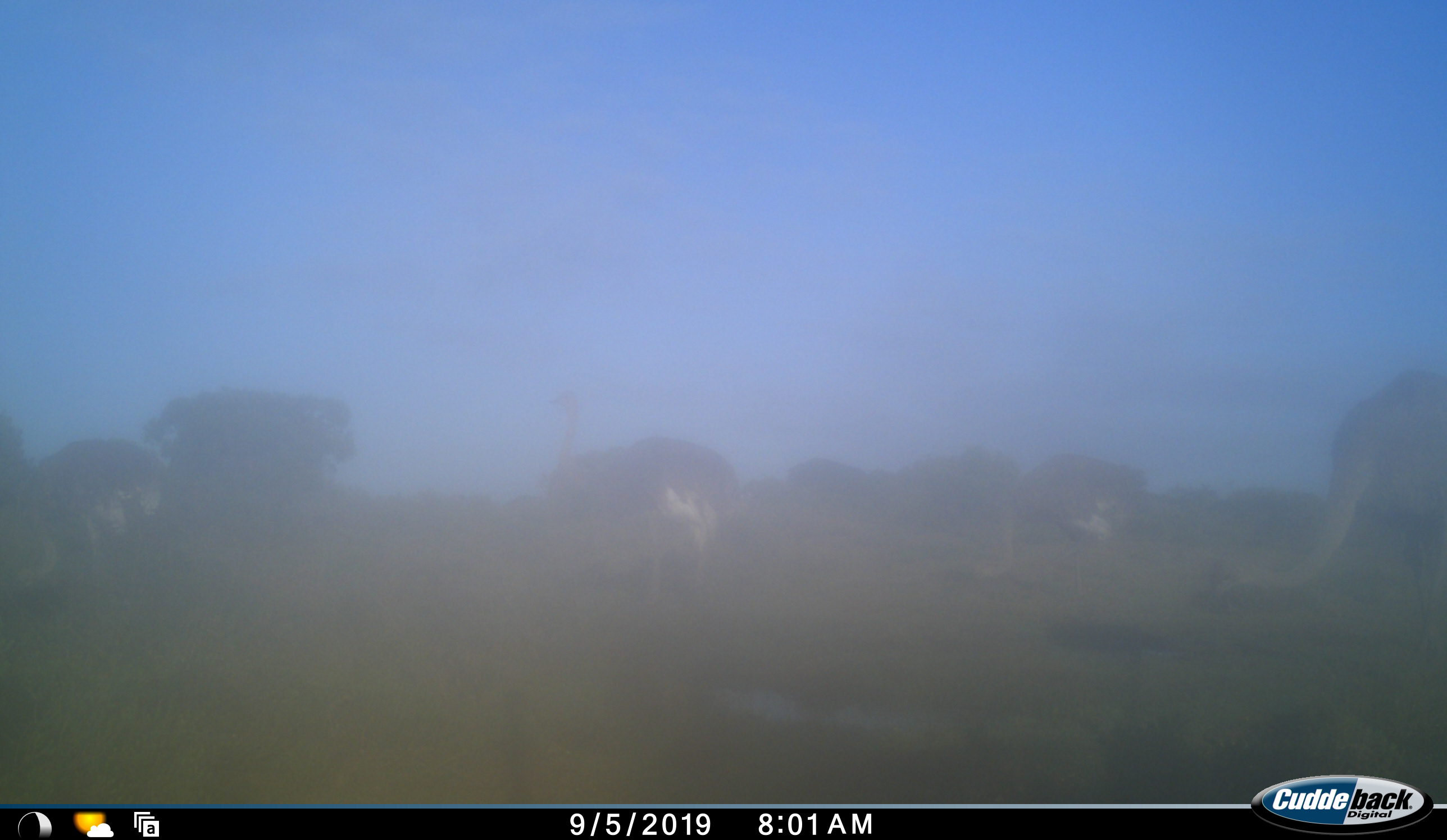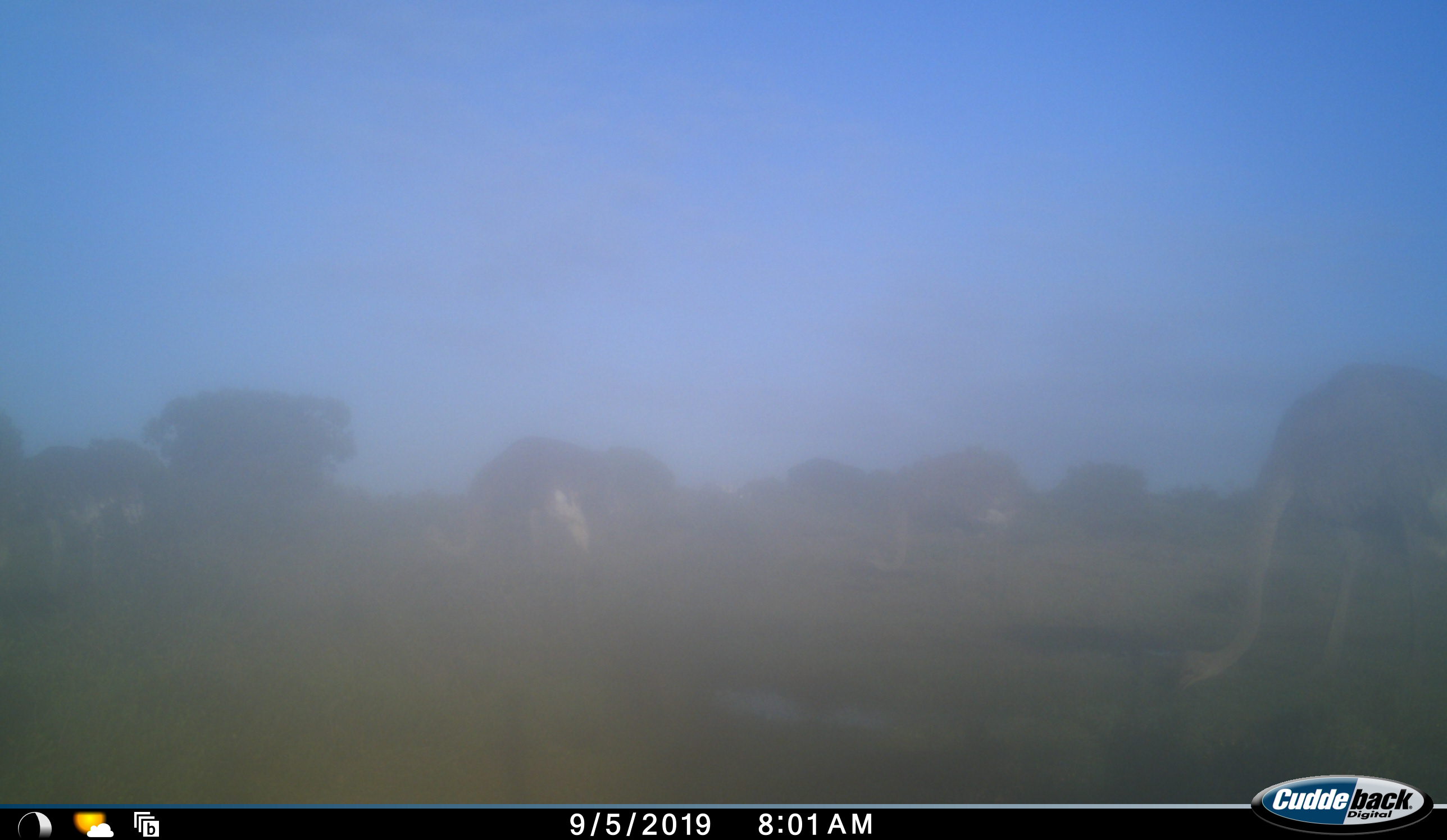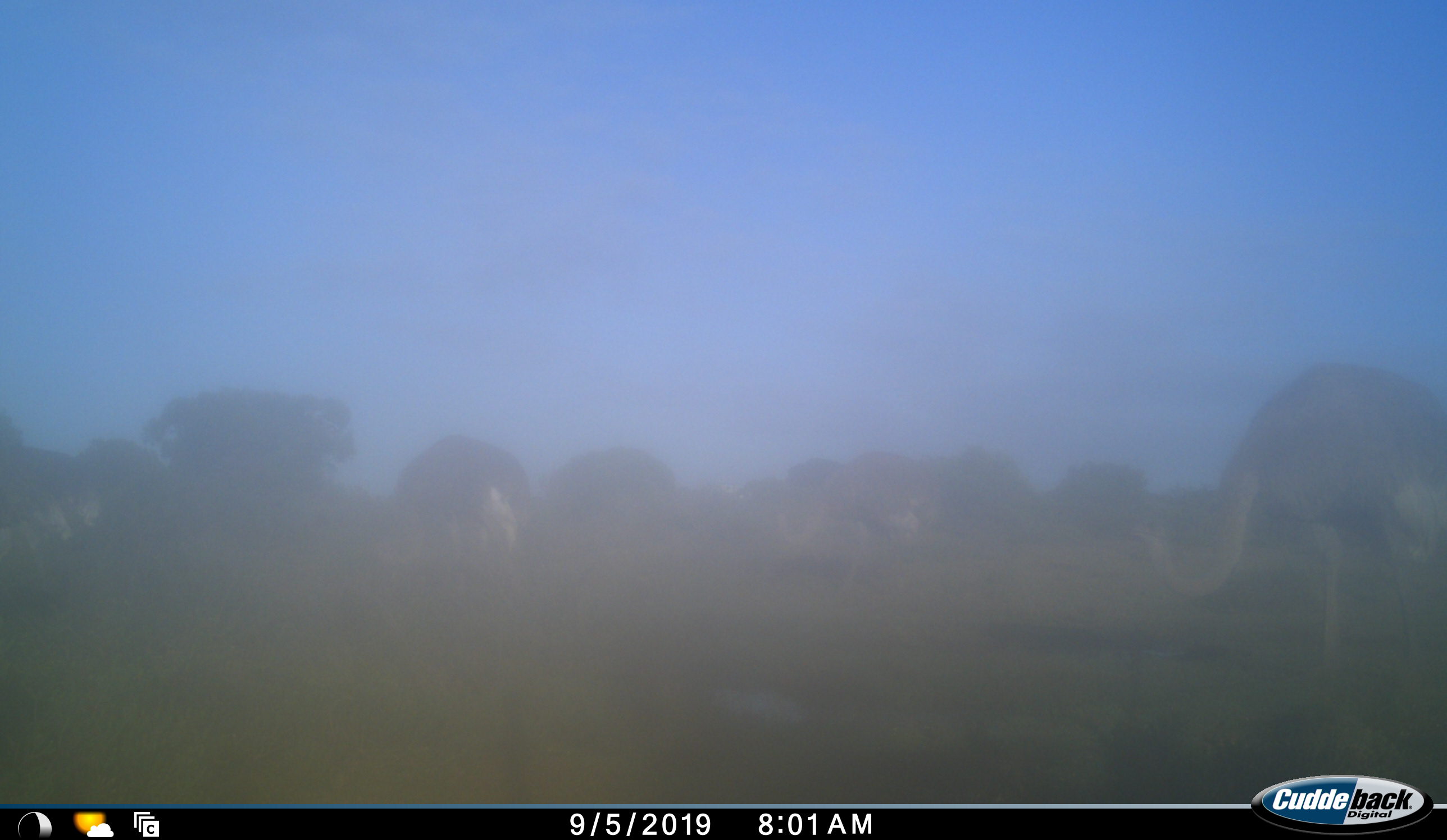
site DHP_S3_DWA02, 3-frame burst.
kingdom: Animalia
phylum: Chordata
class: Aves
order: Struthioniformes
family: Struthionidae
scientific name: Struthionidae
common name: ostrich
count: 4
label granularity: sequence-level